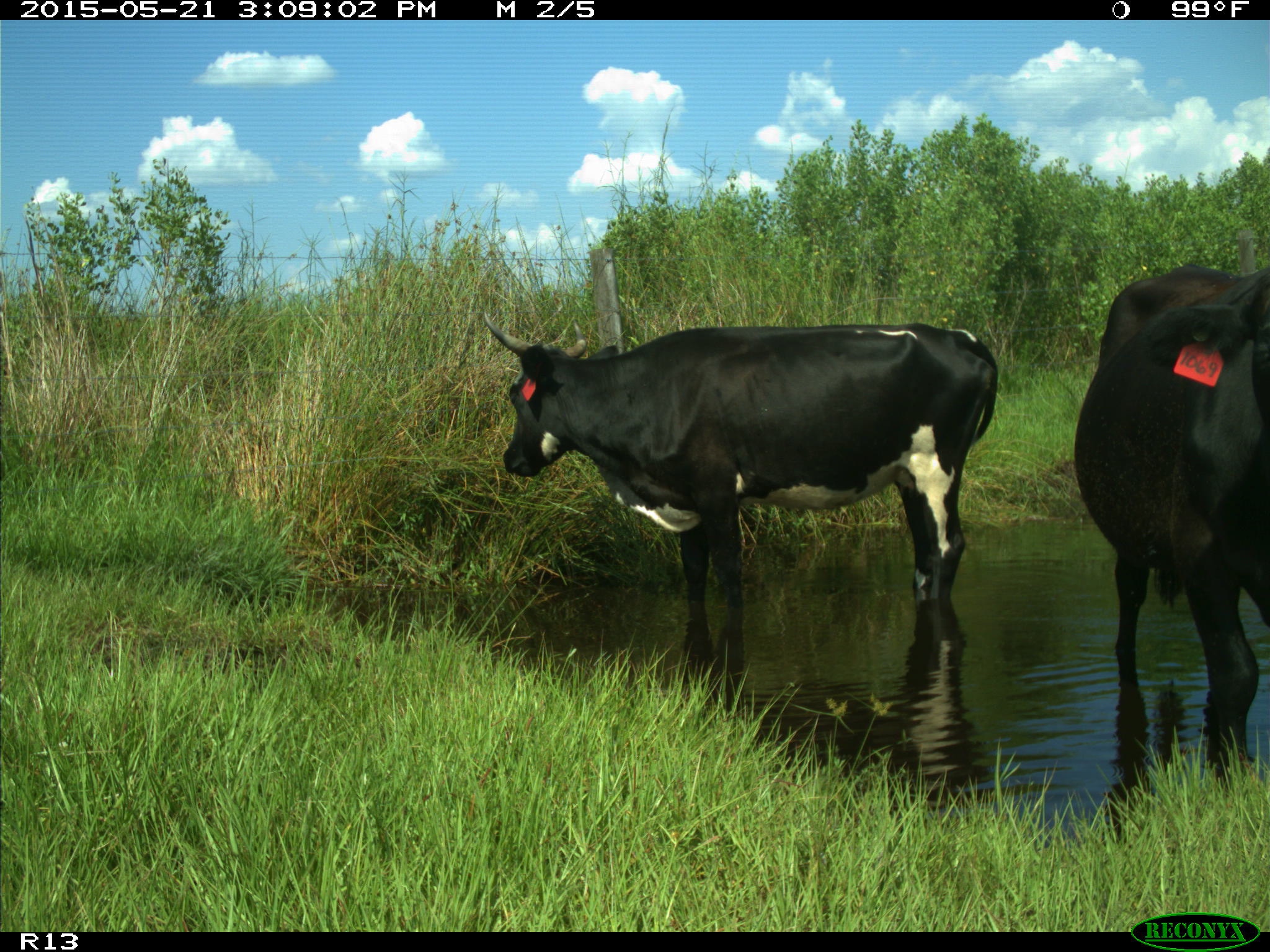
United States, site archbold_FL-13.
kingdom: Animalia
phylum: Chordata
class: Mammalia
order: Artiodactyla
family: Bovidae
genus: Bos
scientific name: Bos taurus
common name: domestic cow